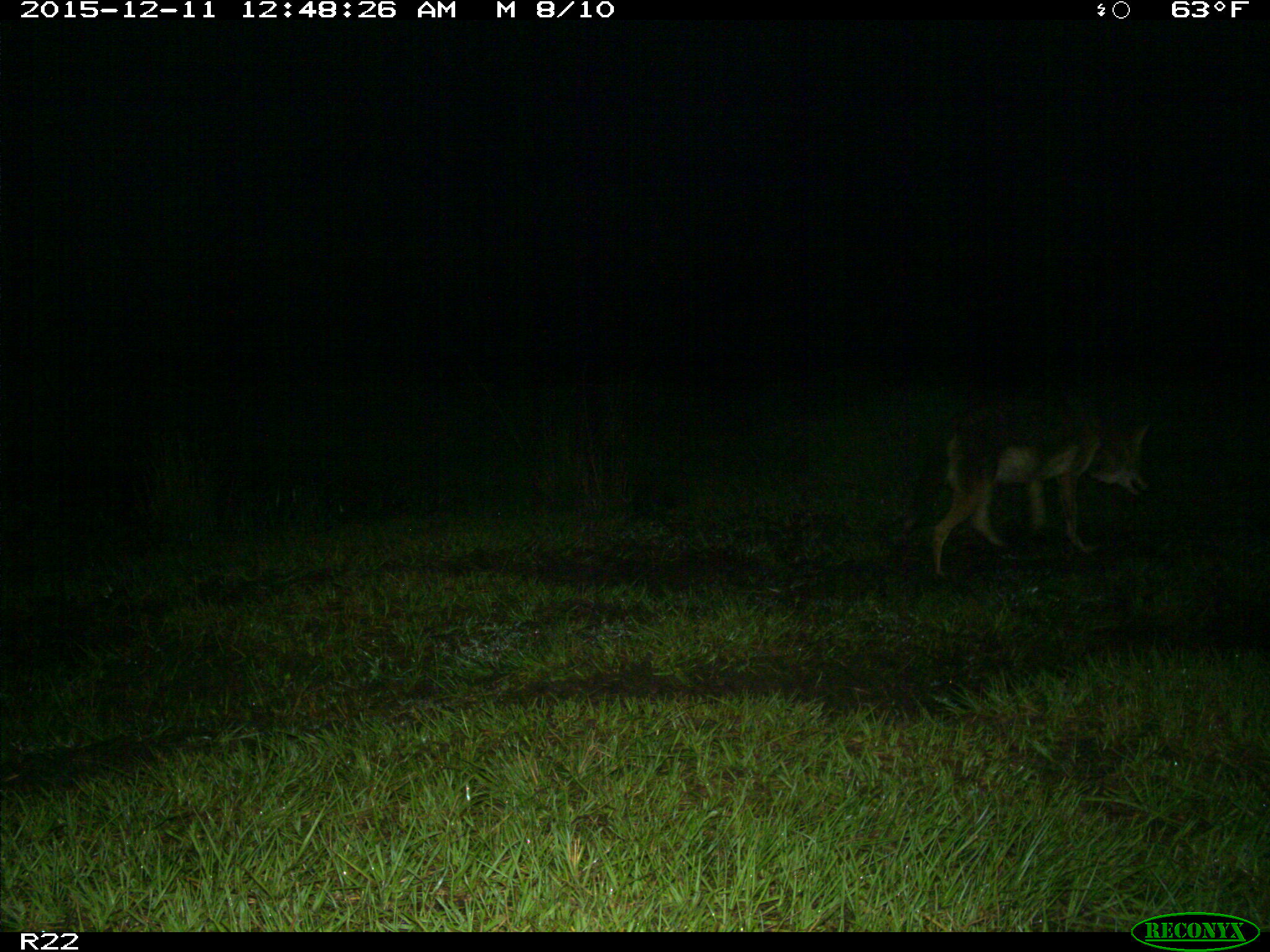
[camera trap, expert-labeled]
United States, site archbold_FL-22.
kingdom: Animalia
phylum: Chordata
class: Mammalia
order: Carnivora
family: Canidae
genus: Canis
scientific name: Canis latrans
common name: coyote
Canis latrans (coyote).